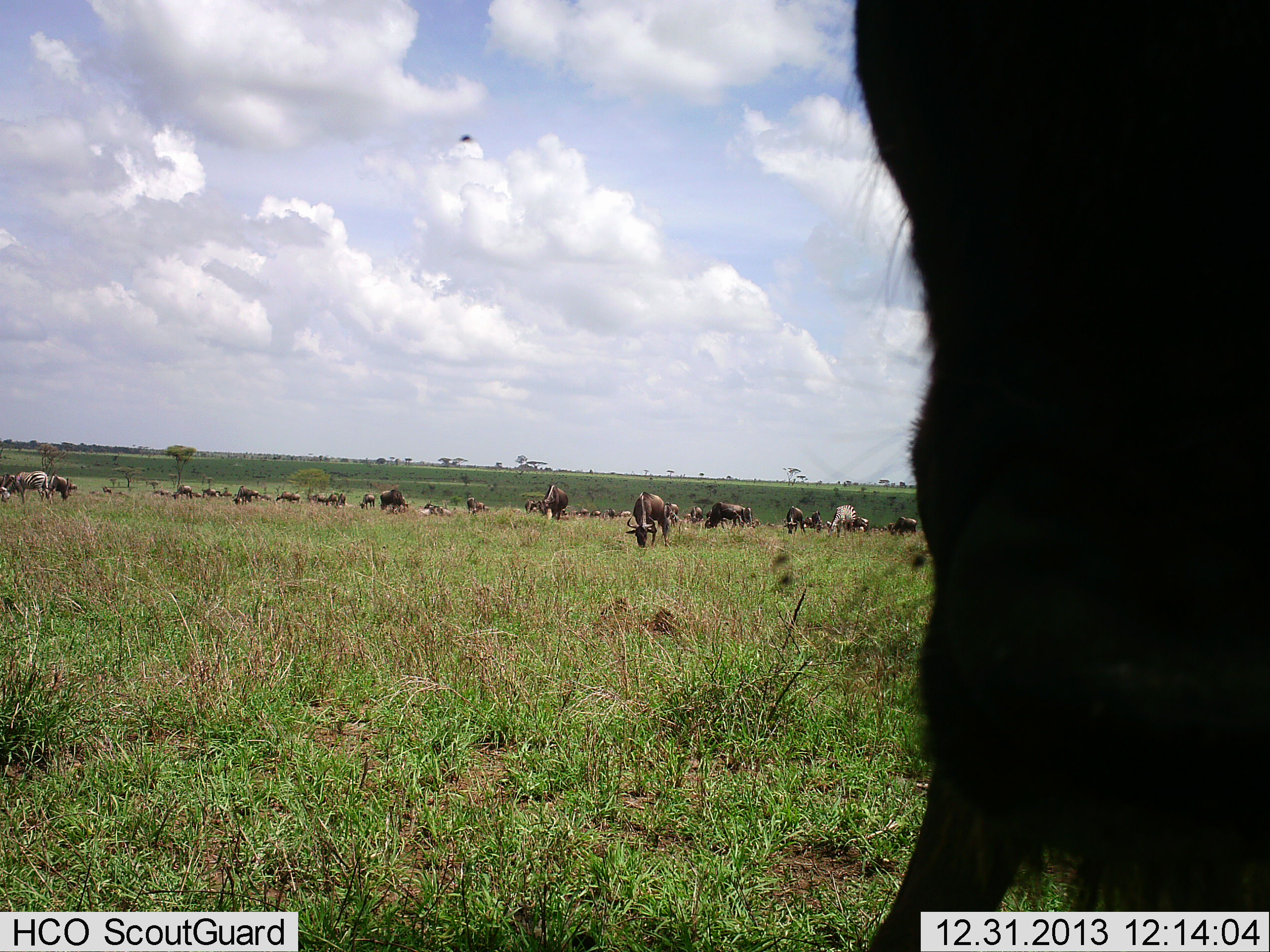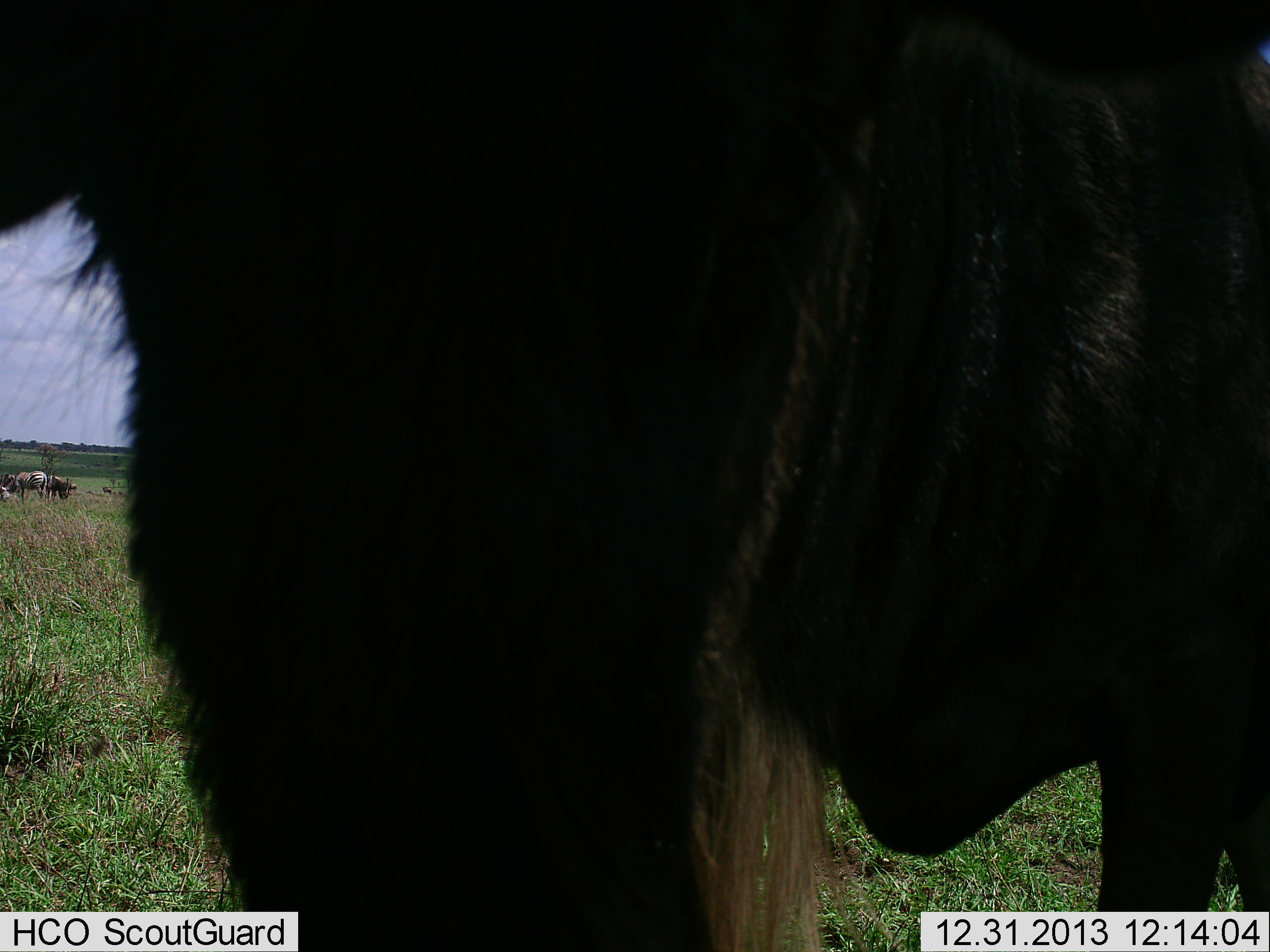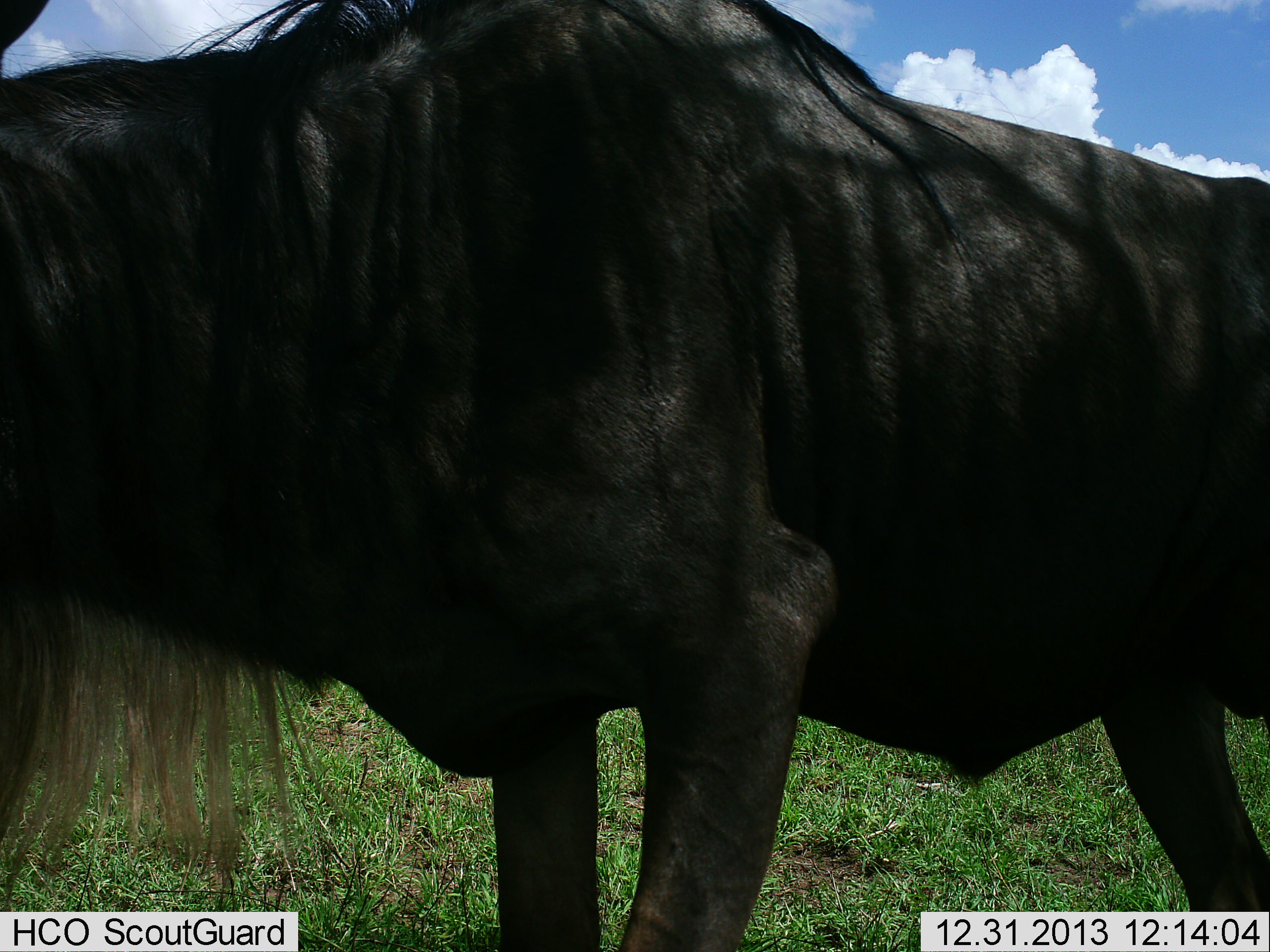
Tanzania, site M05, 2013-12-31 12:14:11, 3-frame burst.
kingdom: Animalia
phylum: Chordata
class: Mammalia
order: Artiodactyla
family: Bovidae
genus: Connochaetes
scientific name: Connochaetes taurinus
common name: blue wildebeest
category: wildebeest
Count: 11-50.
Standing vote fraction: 59%.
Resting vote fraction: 12%.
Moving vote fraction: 58%.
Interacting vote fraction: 14%.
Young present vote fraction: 3%.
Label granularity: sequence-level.